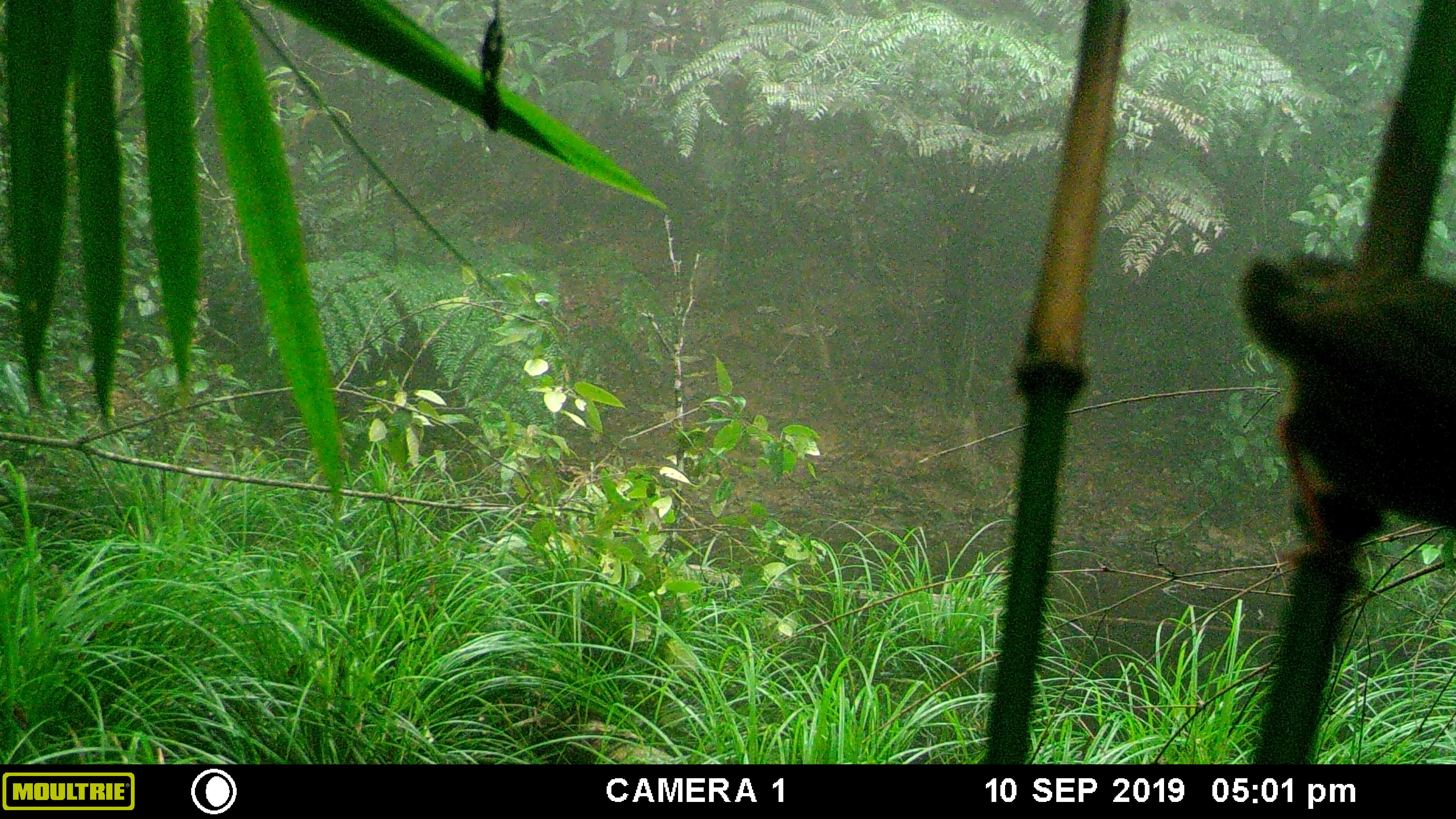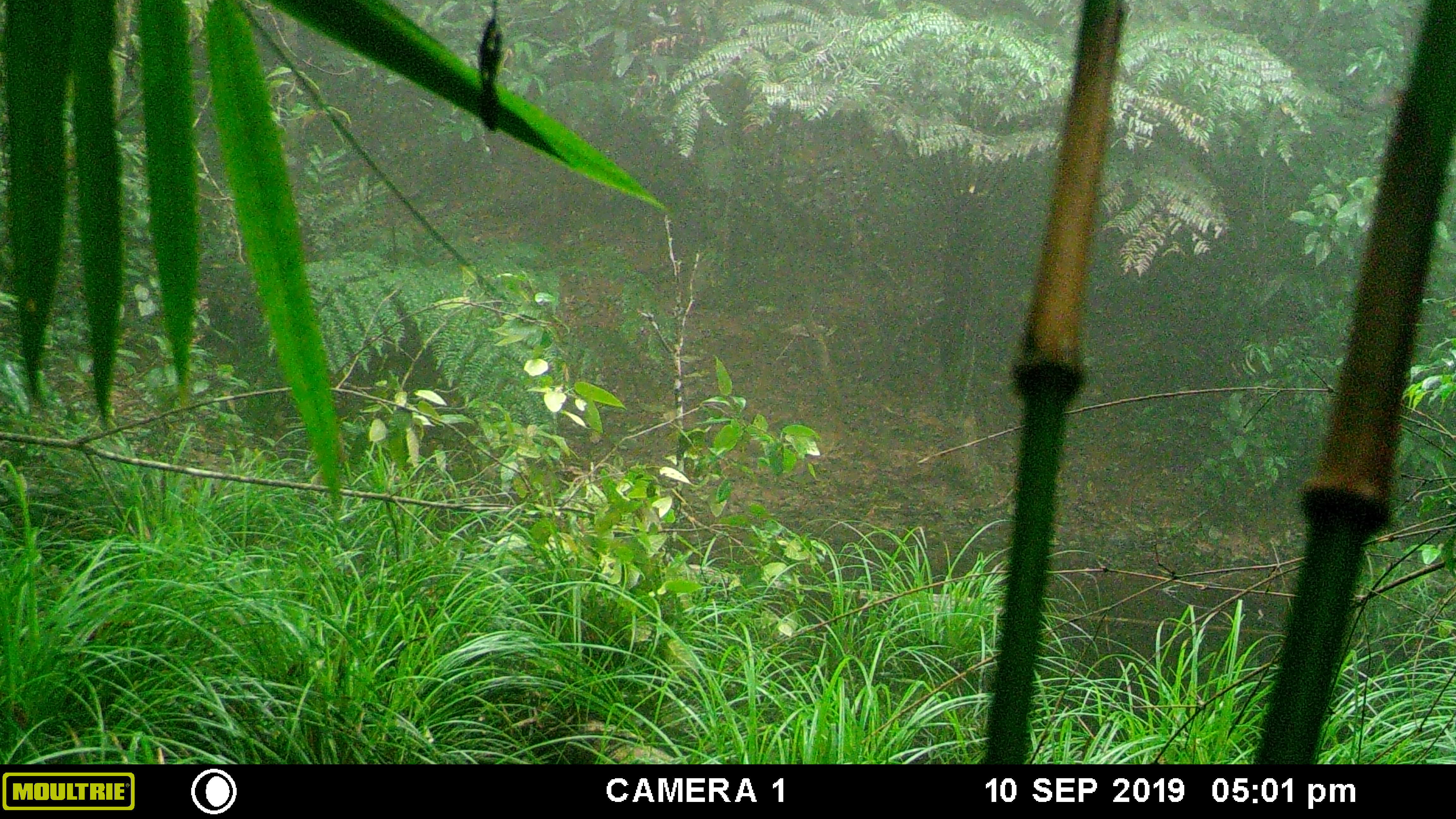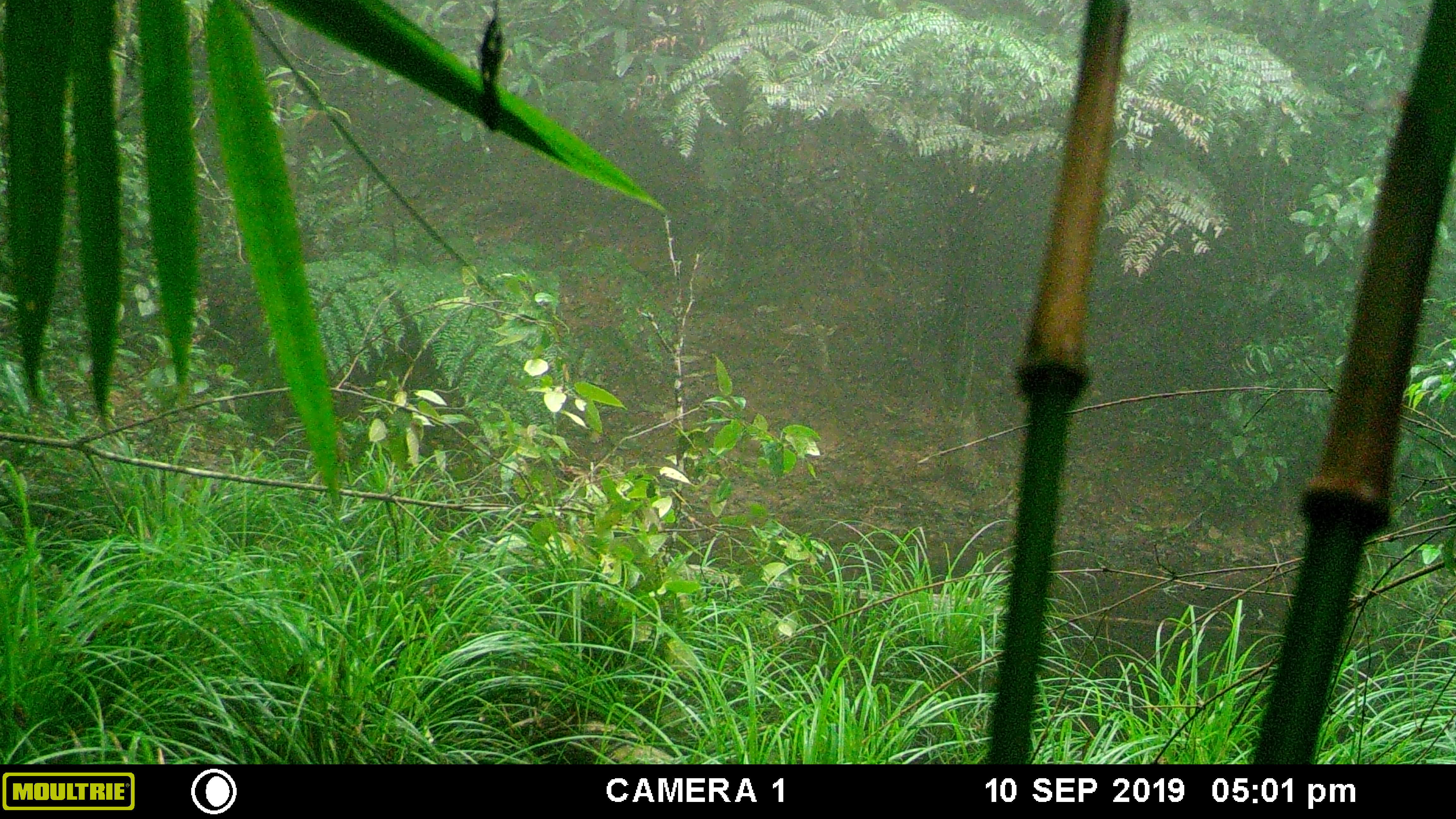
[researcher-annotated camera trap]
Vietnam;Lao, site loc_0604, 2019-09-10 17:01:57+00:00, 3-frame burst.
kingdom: Animalia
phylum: Chordata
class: Aves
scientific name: Aves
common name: bird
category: unidentified bird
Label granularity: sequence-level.